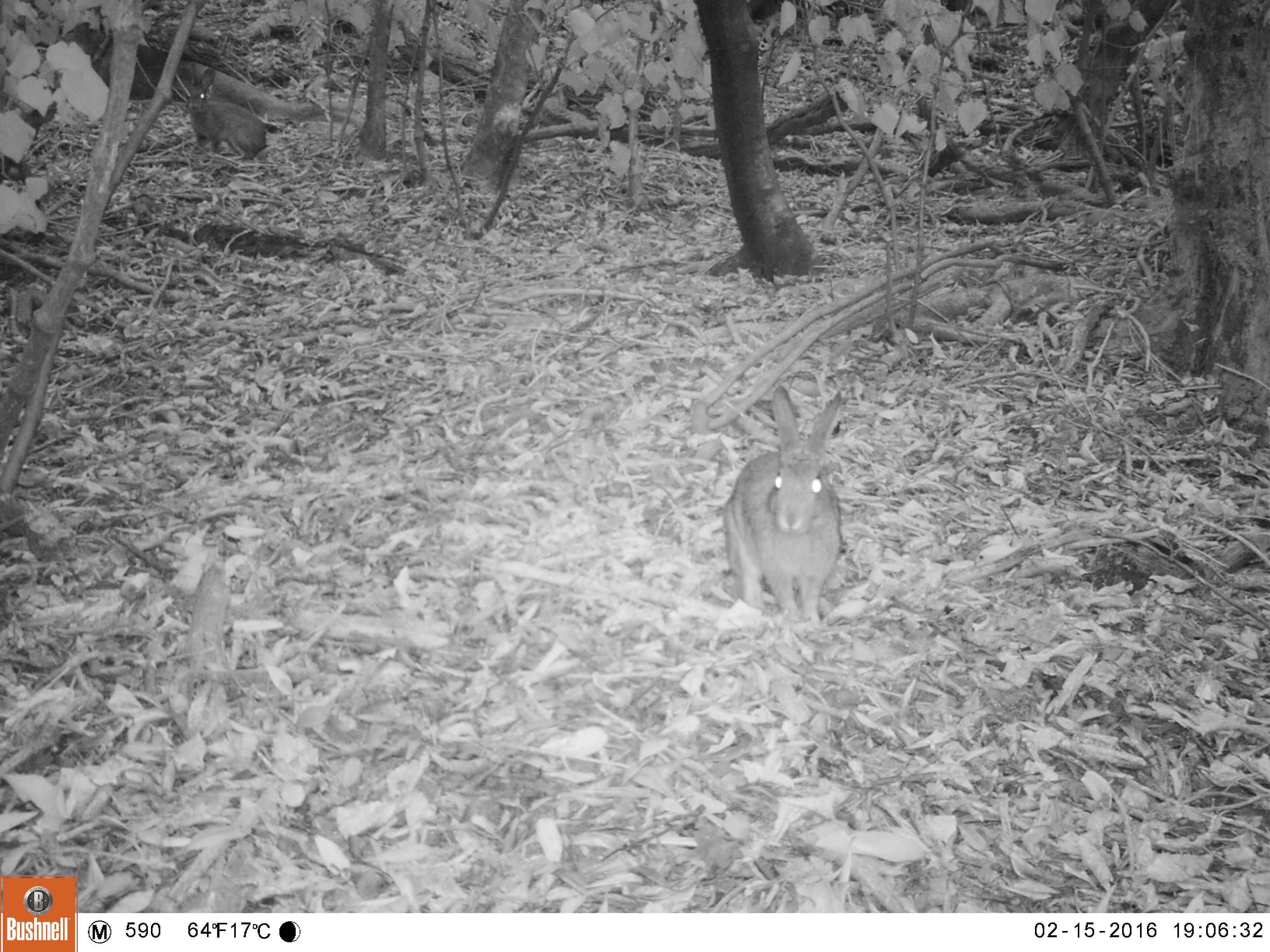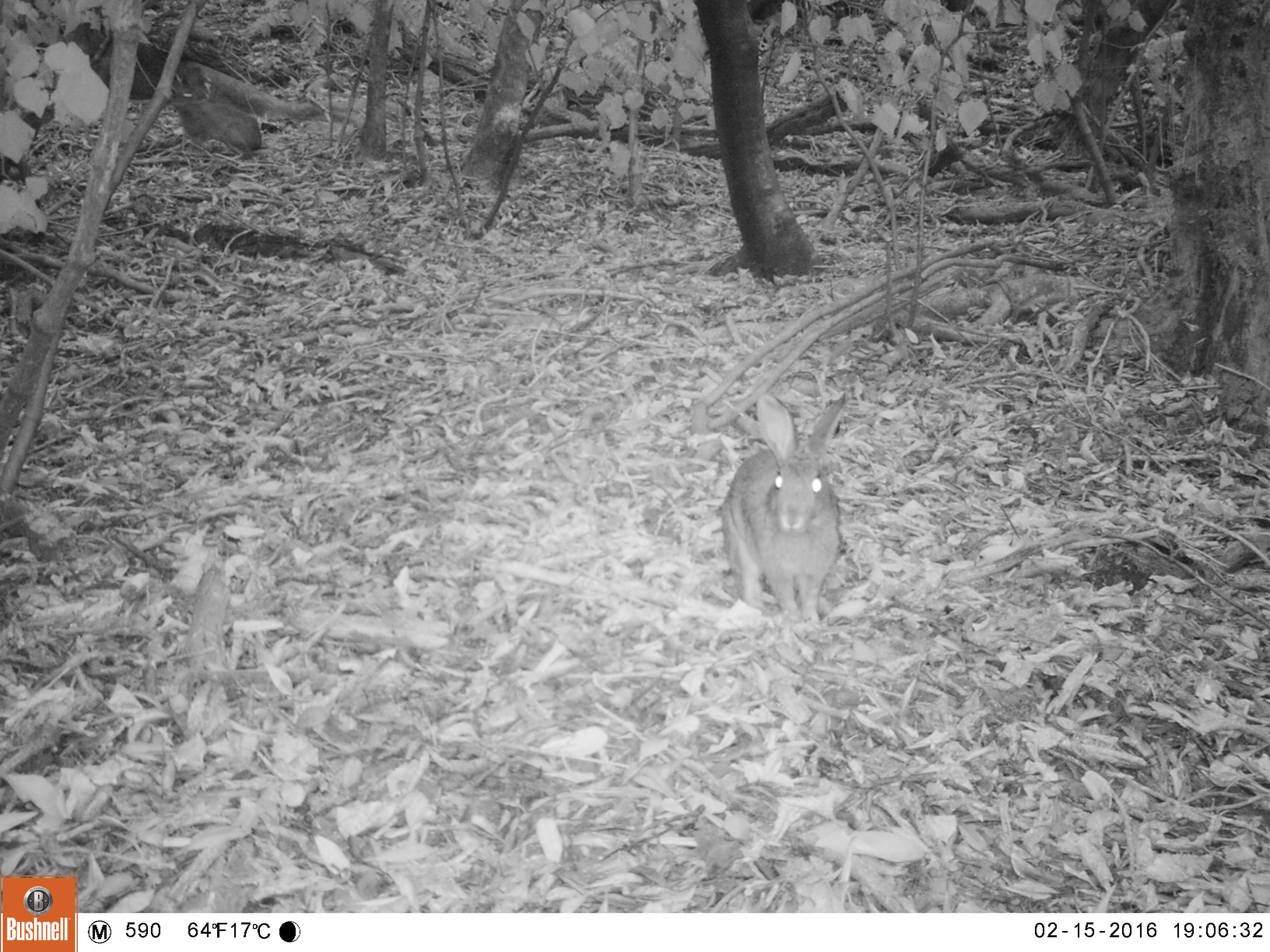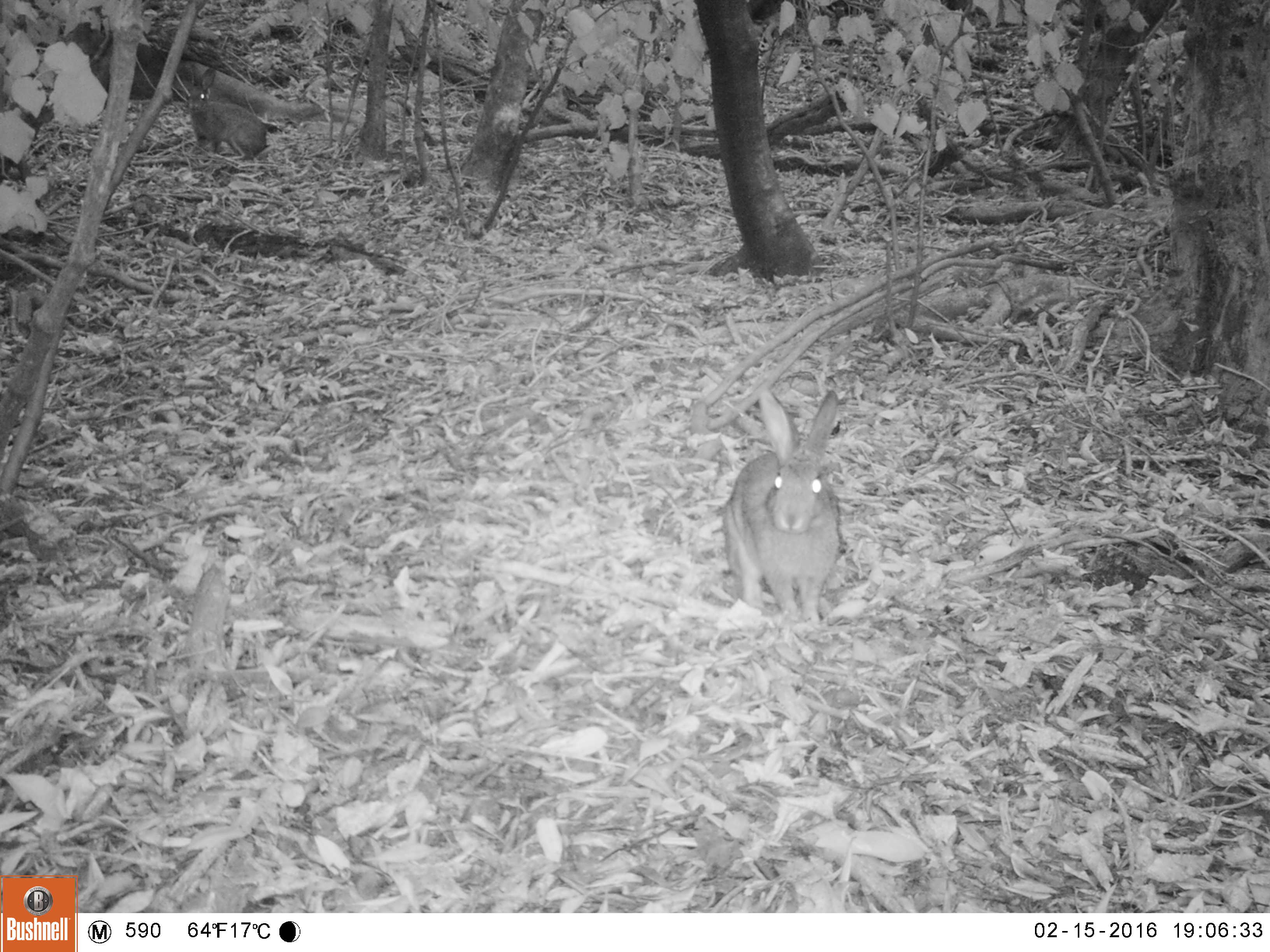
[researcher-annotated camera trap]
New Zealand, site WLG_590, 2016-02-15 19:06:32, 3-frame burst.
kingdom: Animalia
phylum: Chordata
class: Mammalia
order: Lagomorpha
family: Leporidae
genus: Oryctolagus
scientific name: Oryctolagus cuniculus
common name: european rabbit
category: rabbit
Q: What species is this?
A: Rabbit (european rabbit) (Oryctolagus cuniculus).